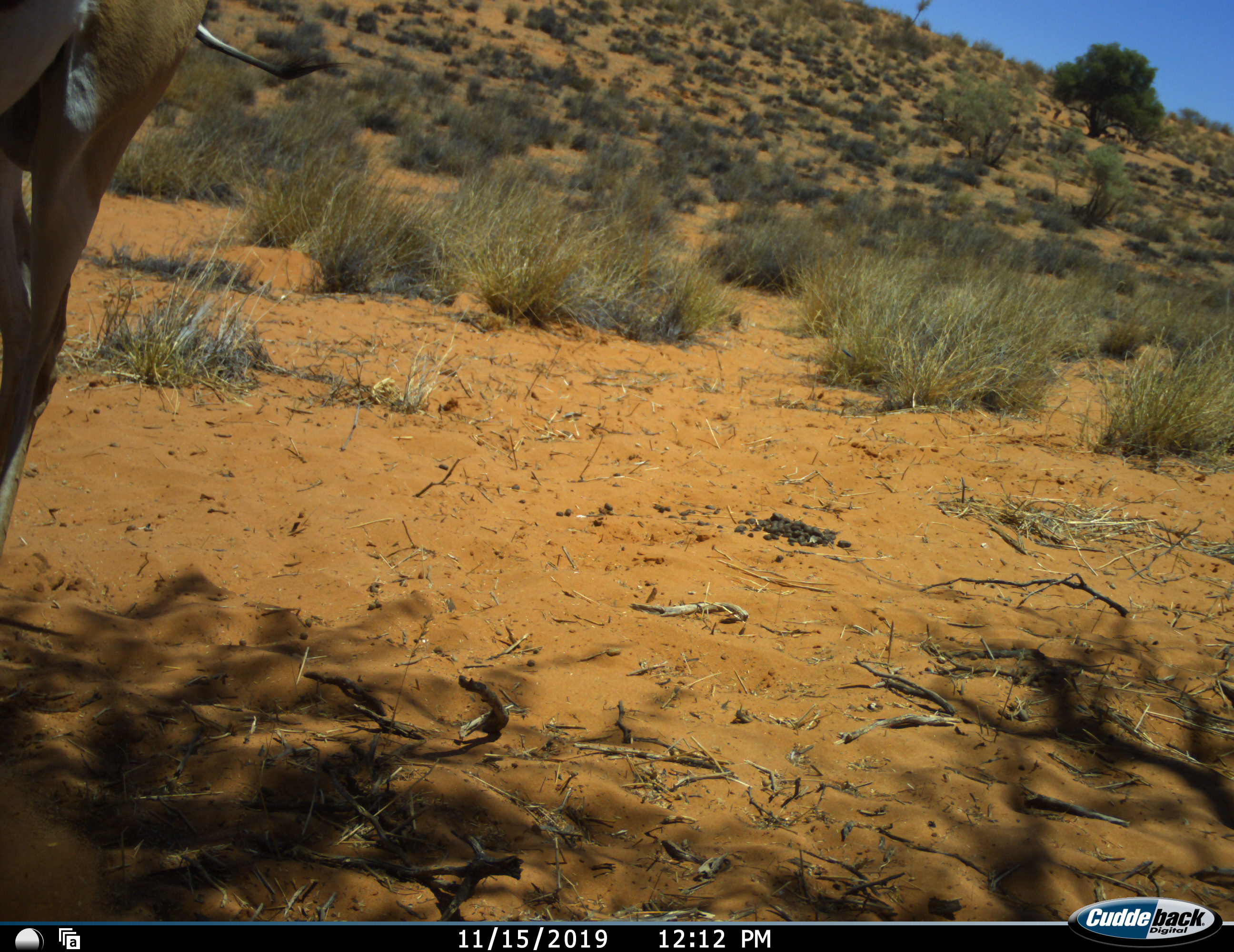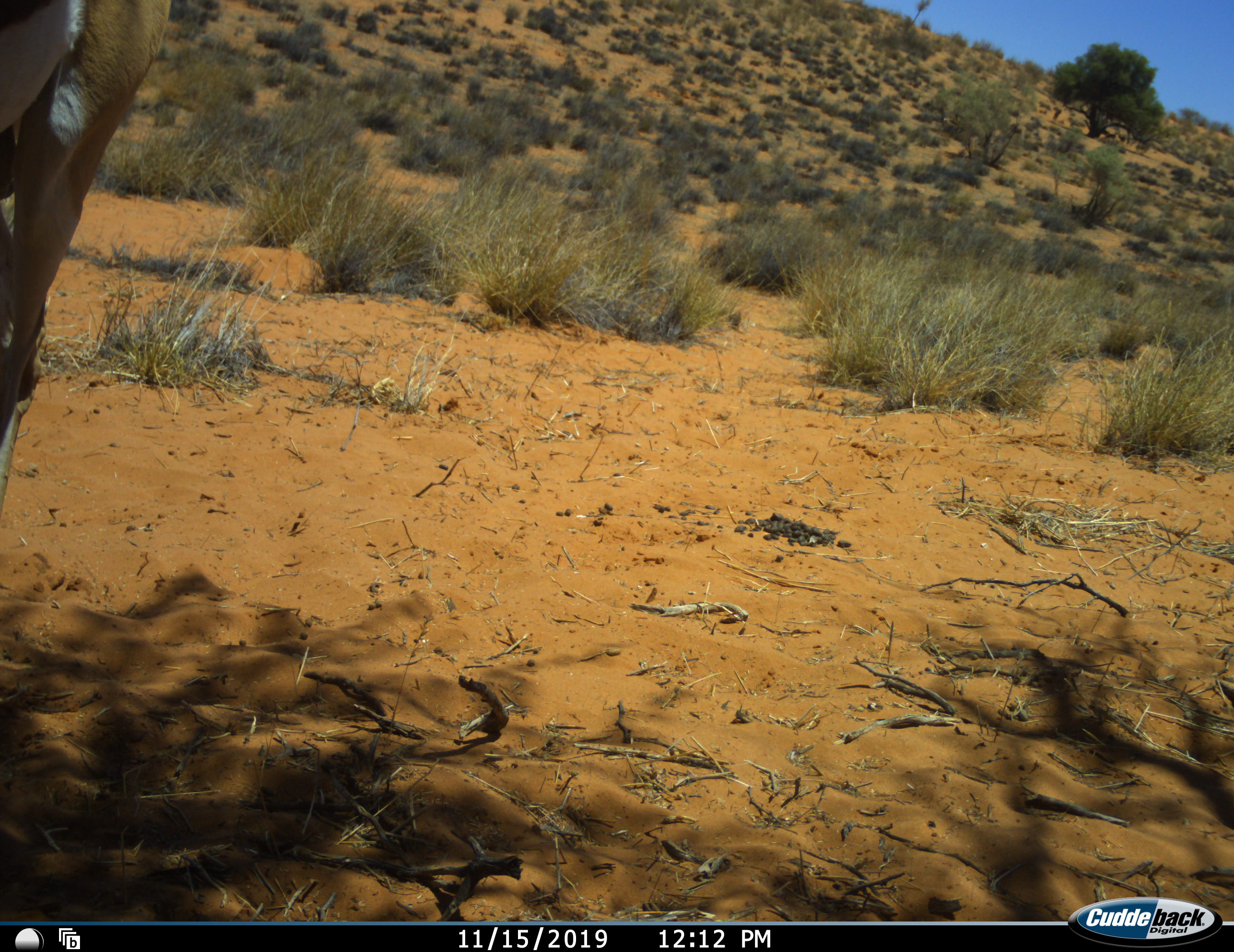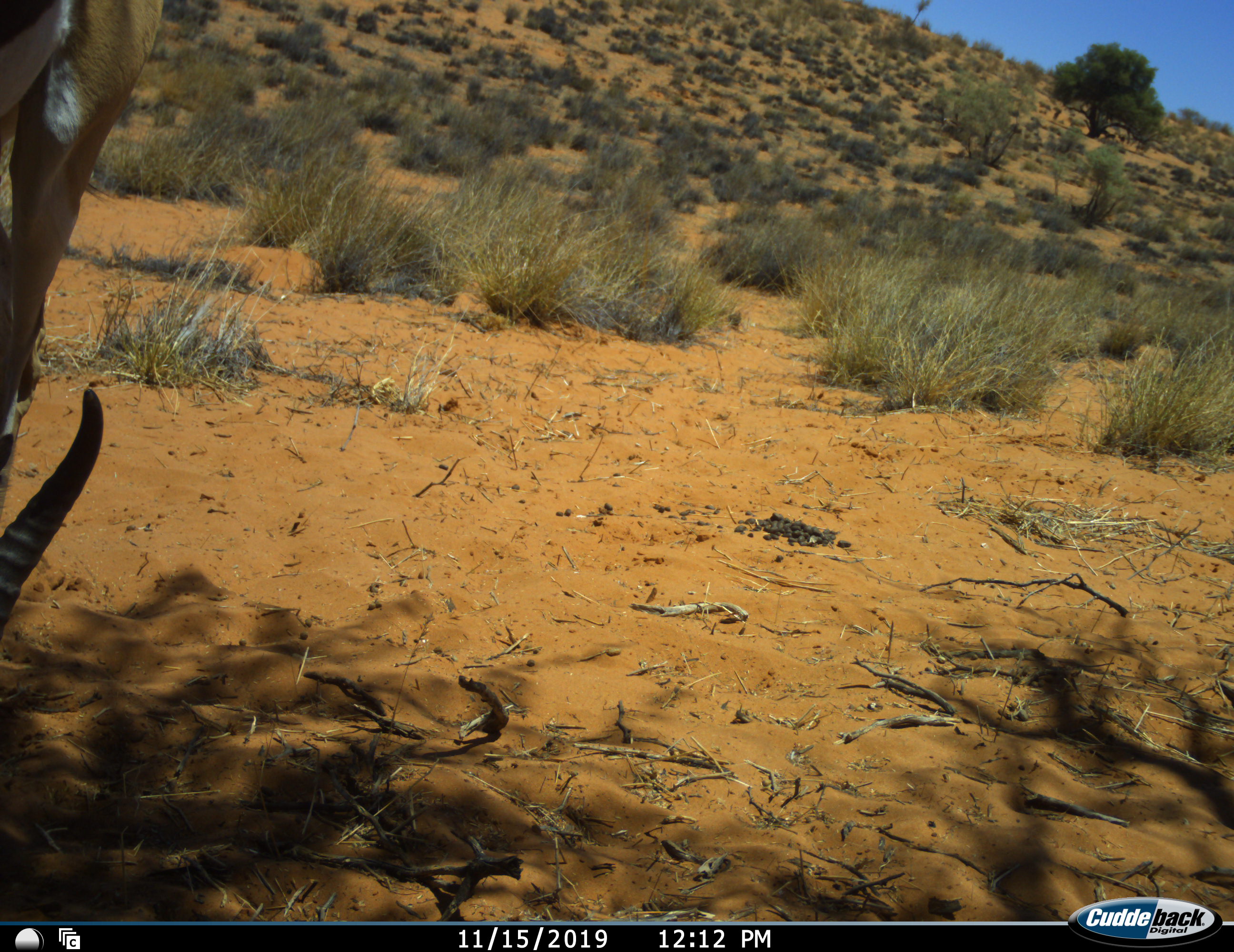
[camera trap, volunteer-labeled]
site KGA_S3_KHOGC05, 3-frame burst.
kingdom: Animalia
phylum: Chordata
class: Mammalia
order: Artiodactyla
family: Bovidae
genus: Antidorcas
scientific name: Antidorcas marsupialis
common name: springbok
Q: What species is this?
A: Springbok (Antidorcas marsupialis).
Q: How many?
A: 1.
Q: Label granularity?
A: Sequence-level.